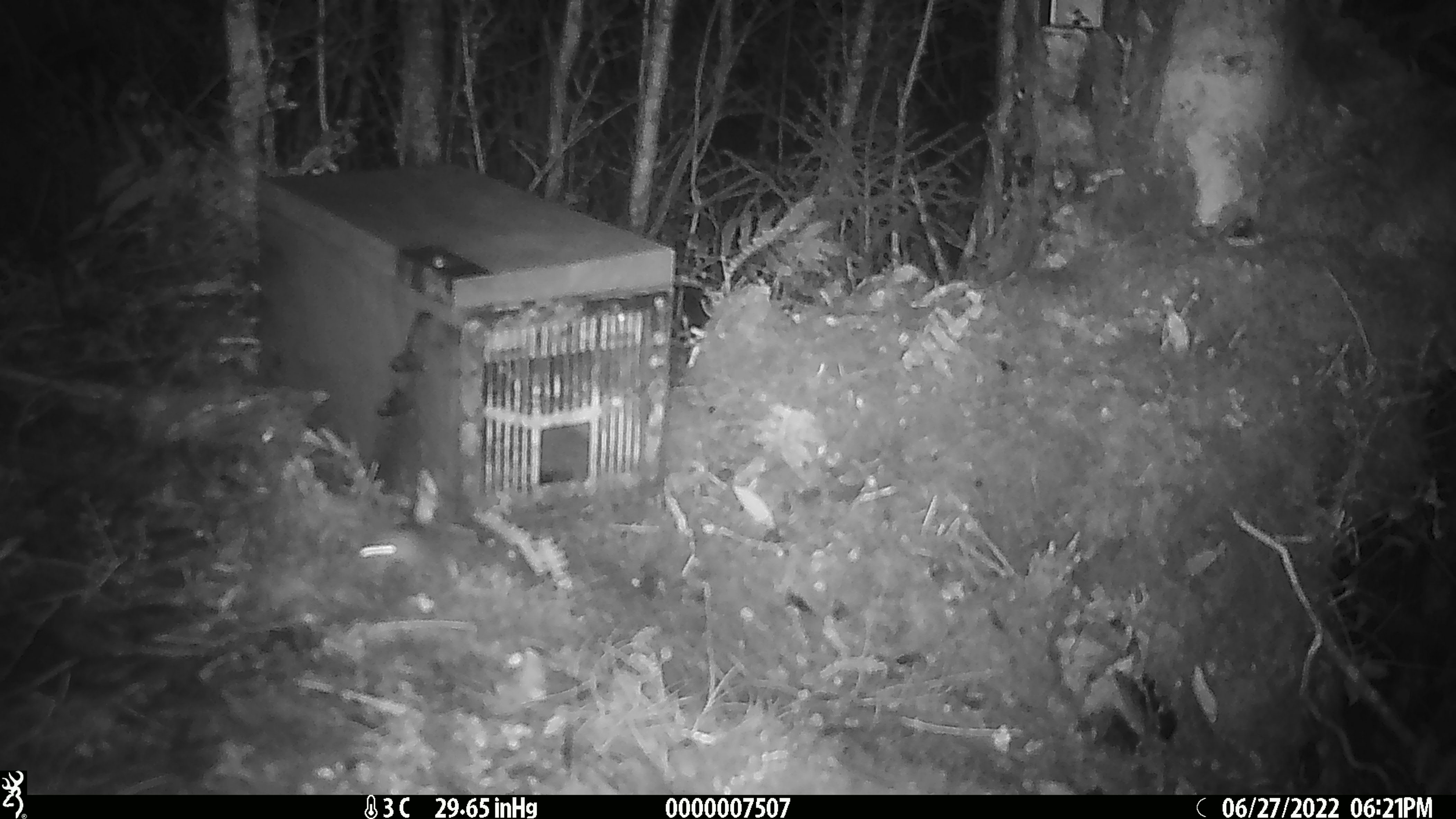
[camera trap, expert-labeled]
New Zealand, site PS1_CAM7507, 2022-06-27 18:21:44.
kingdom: Animalia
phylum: Chordata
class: Mammalia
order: Rodentia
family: Muridae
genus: Mus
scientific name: Mus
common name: mouse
Mouse (Mus).